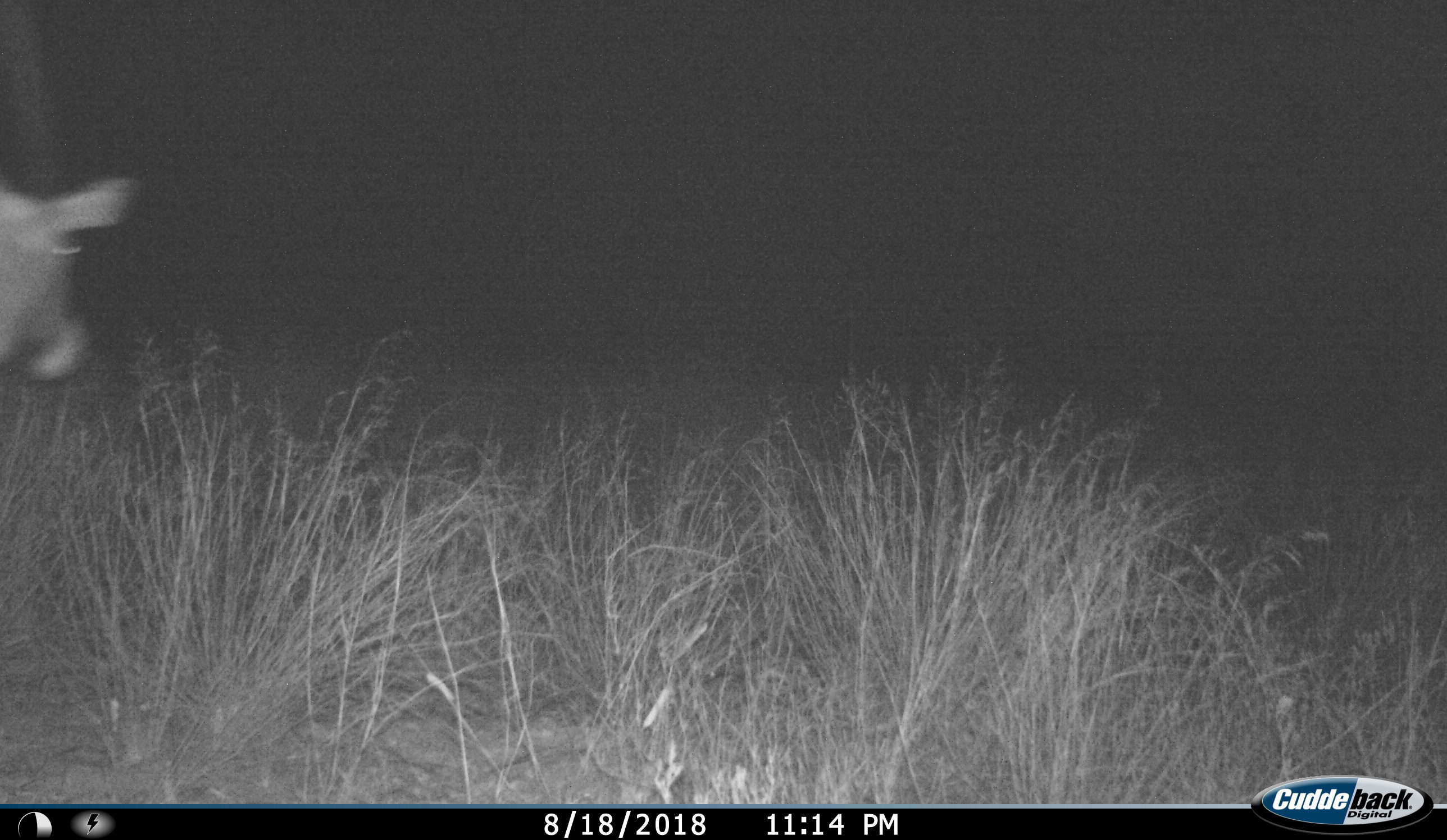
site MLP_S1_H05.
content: unidentified animal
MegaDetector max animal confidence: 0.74